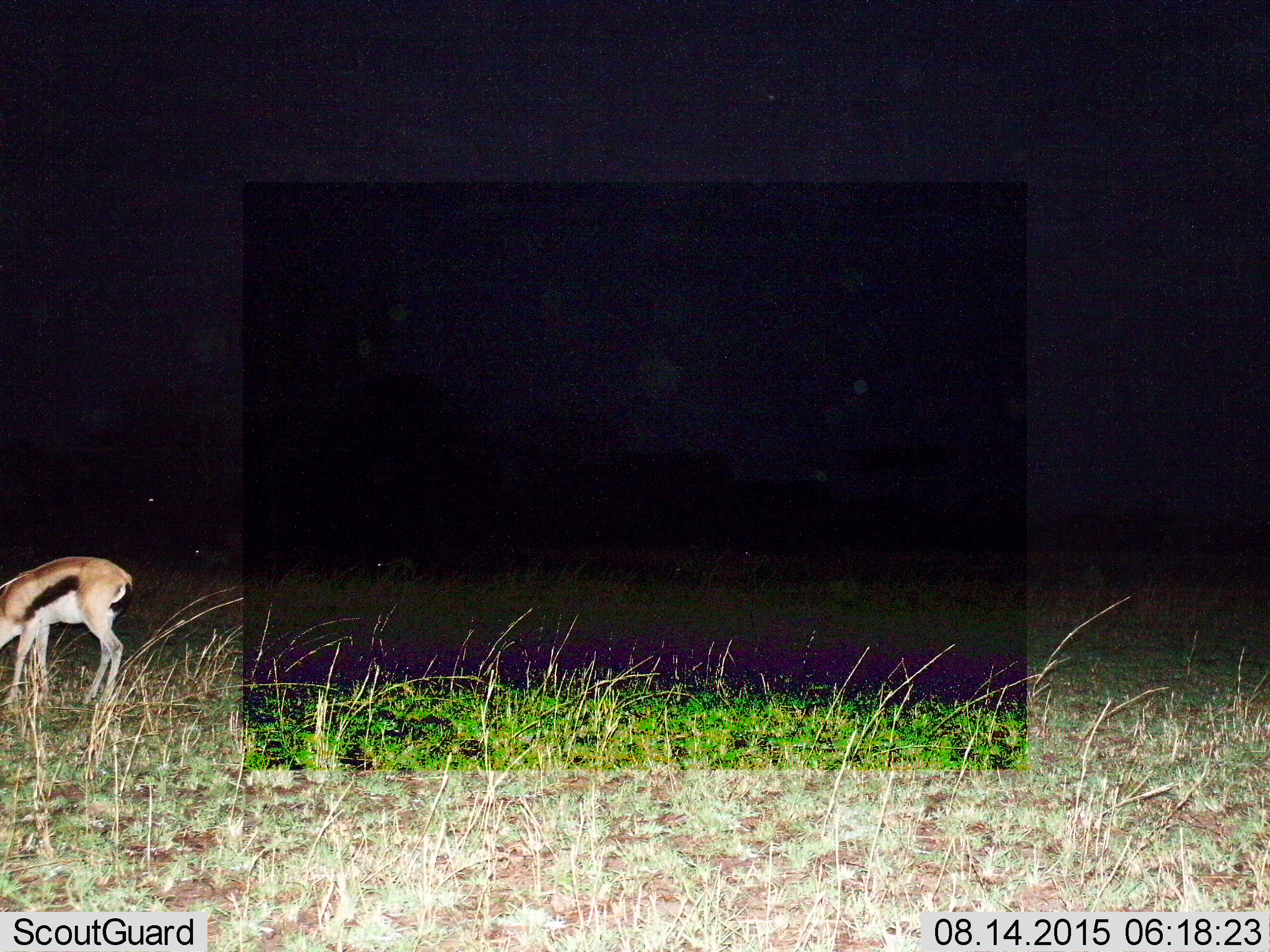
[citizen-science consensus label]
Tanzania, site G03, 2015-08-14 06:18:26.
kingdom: Animalia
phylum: Chordata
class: Mammalia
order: Artiodactyla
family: Bovidae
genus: Eudorcas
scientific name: Eudorcas thomsonii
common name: thomson's gazelle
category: gazellethomsons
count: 1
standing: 35%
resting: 0%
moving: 0%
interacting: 6%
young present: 6%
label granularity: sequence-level